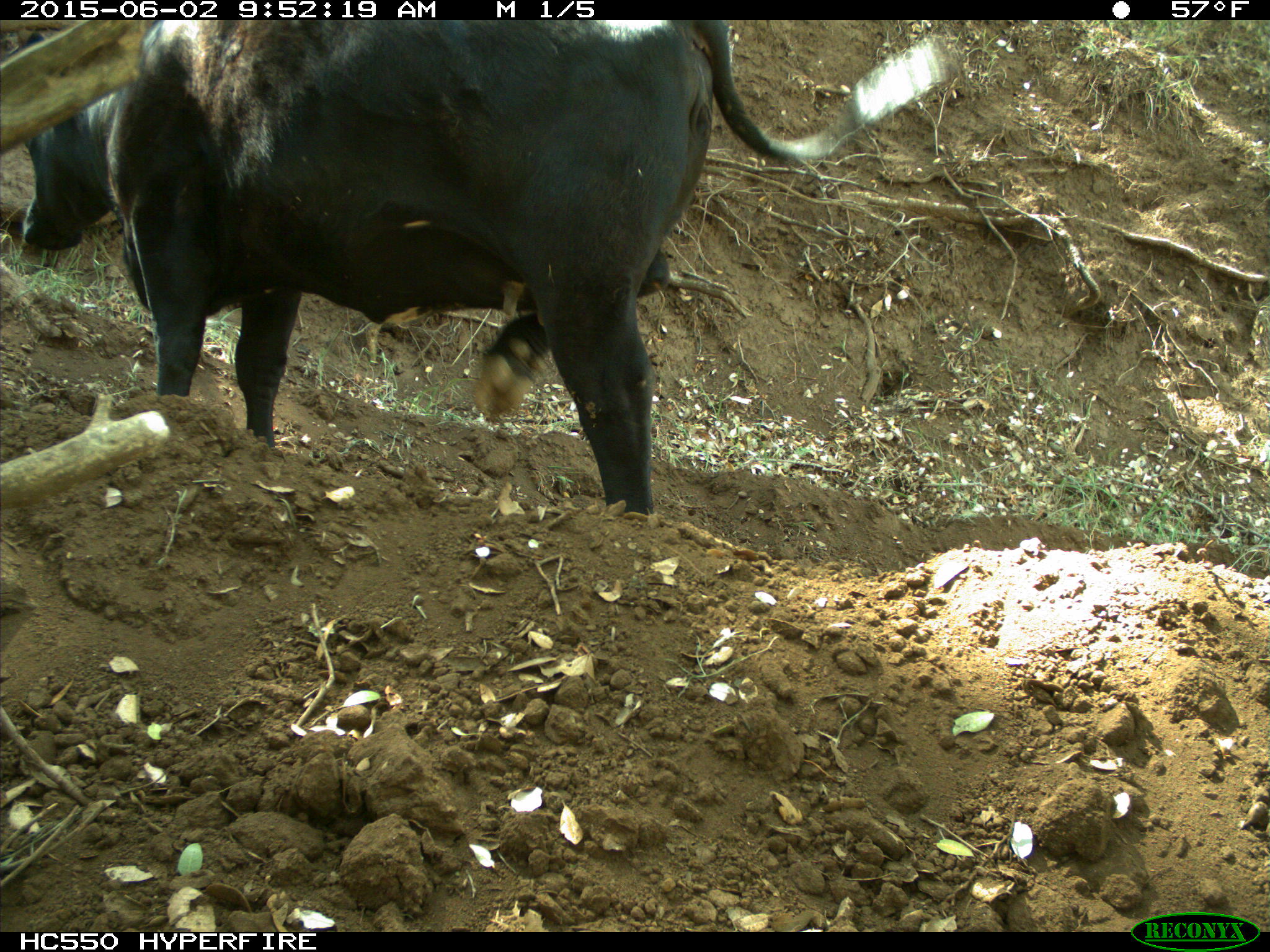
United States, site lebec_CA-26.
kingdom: Animalia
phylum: Chordata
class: Mammalia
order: Artiodactyla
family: Bovidae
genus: Bos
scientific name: Bos taurus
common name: domestic cow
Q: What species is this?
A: Bos taurus (domestic cow).